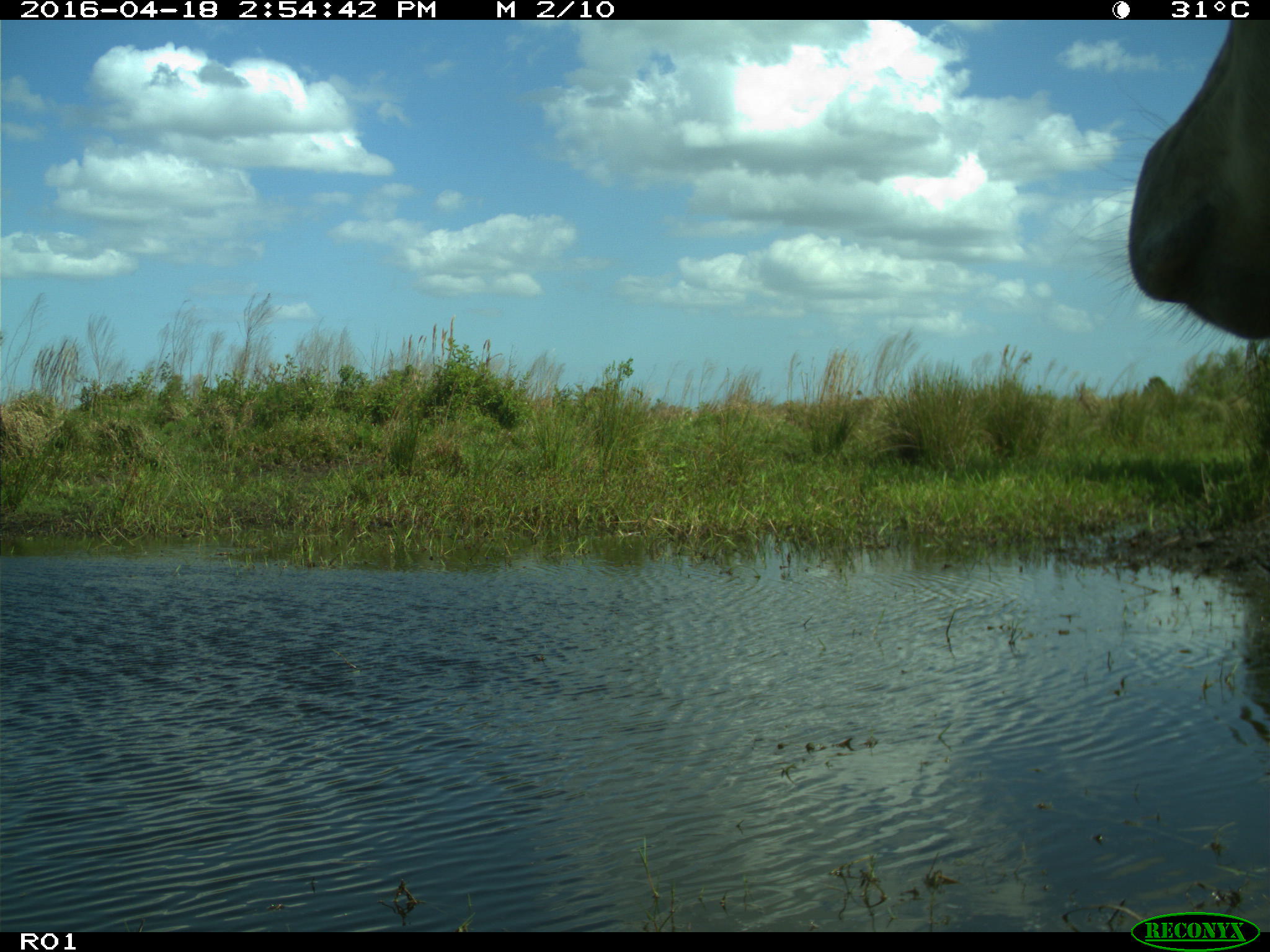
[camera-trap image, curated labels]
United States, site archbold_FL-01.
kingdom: Animalia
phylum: Chordata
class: Mammalia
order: Artiodactyla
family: Bovidae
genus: Bos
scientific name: Bos taurus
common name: domestic cow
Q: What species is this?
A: Bos taurus (domestic cow).